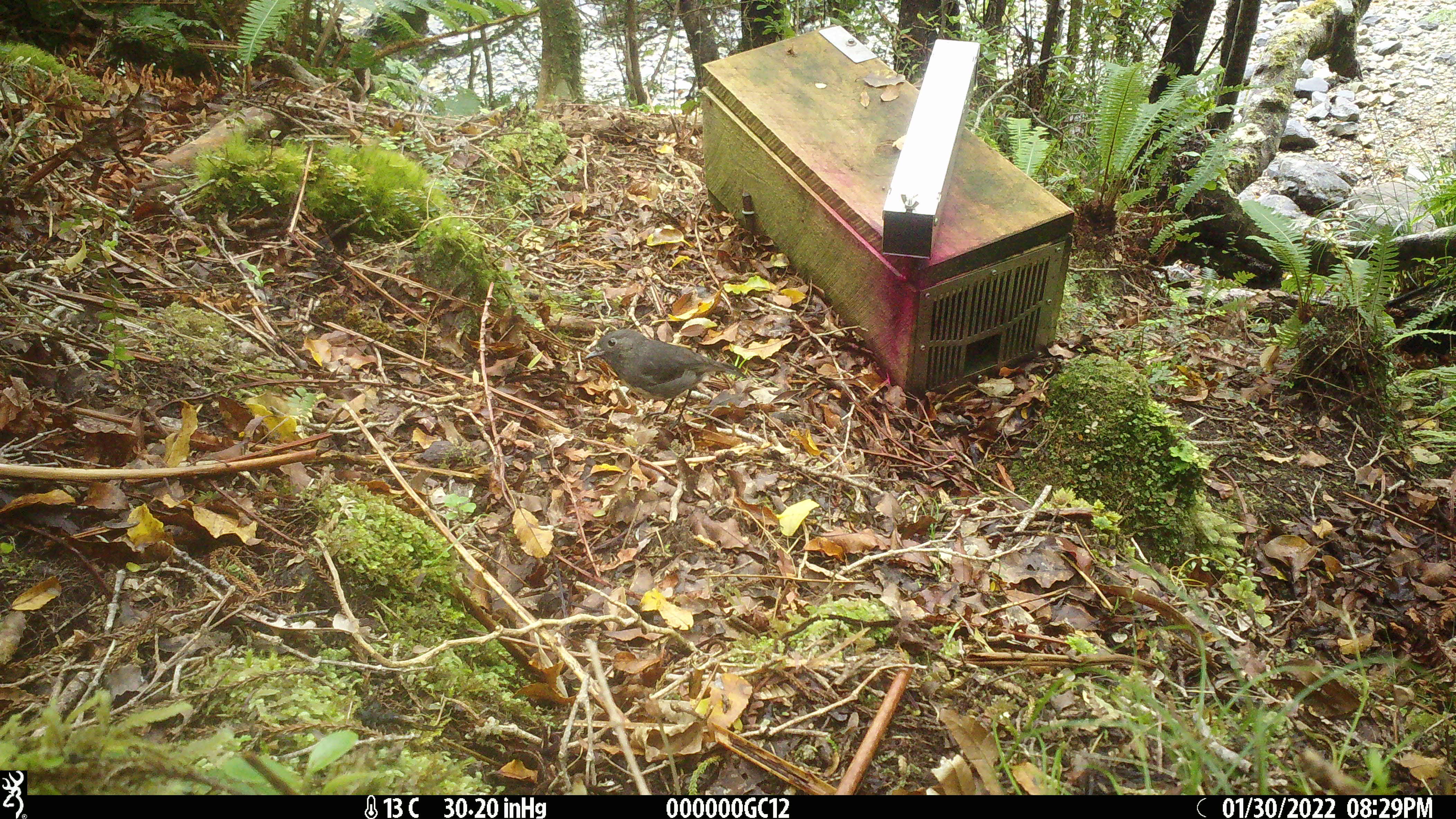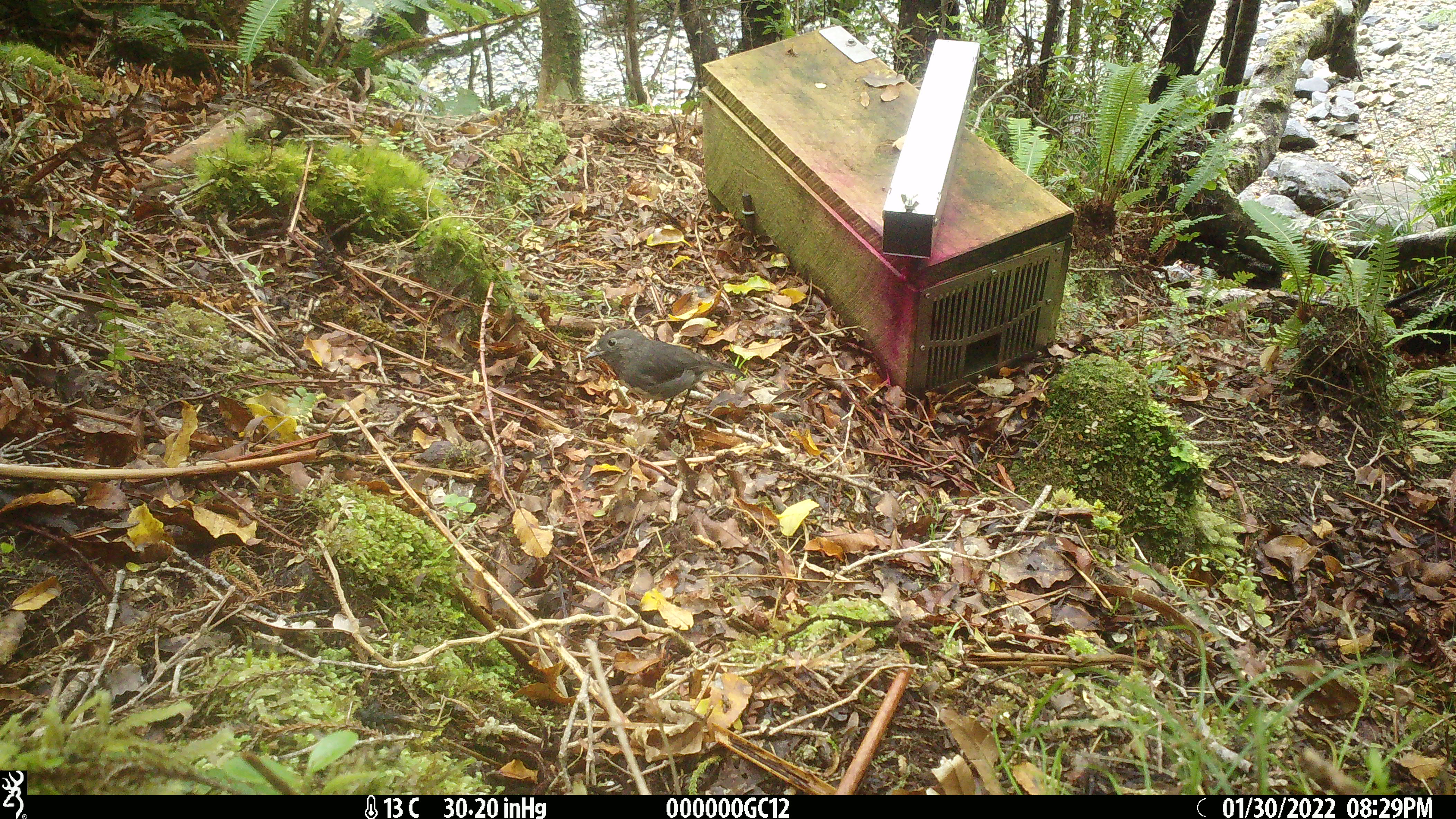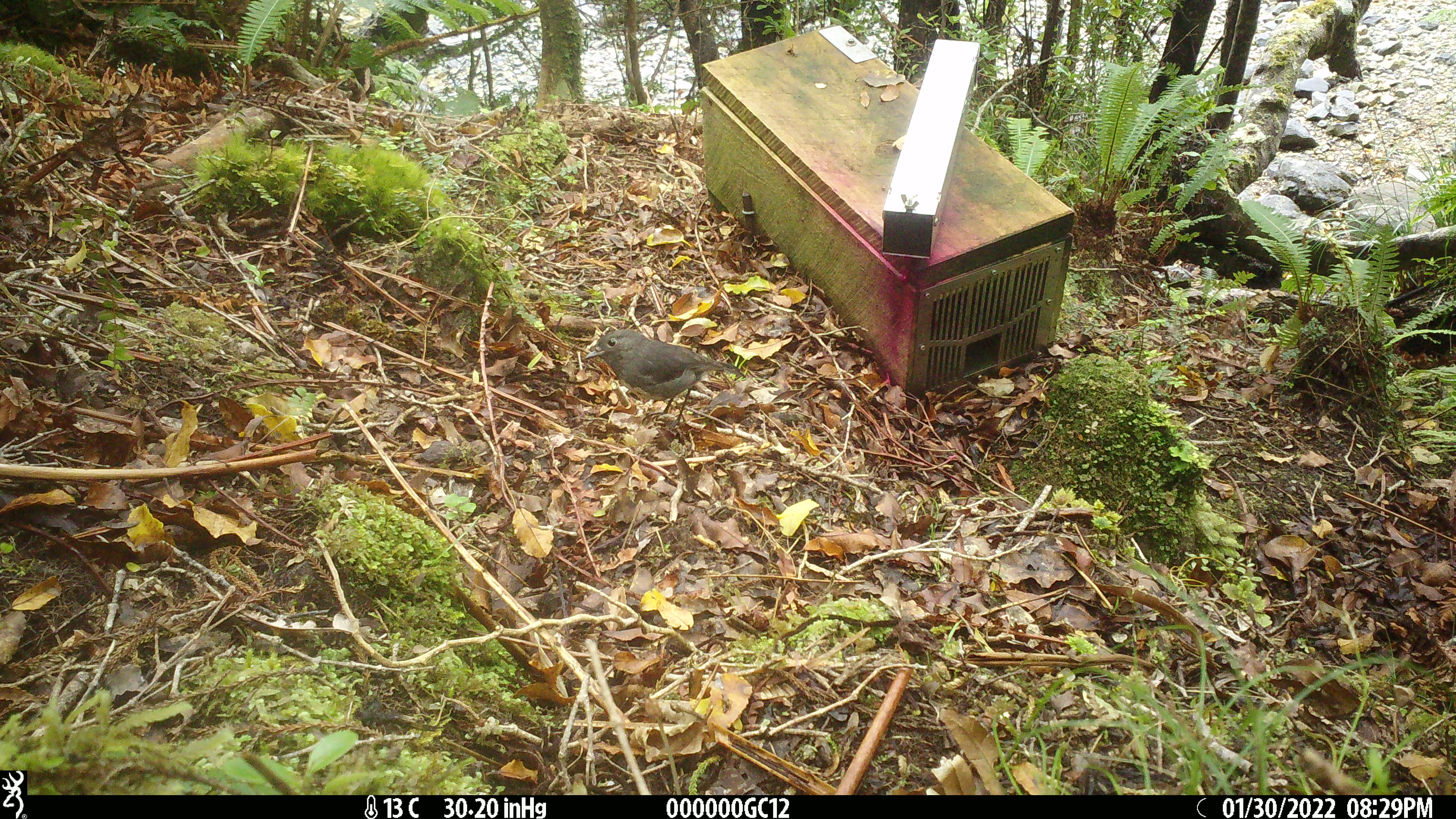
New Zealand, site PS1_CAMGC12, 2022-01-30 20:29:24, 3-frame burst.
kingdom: Animalia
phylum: Chordata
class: Aves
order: Passeriformes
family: Petroicidae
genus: Petroica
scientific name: Petroica australis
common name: new zealand robin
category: robin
Robin (new zealand robin) (Petroica australis).